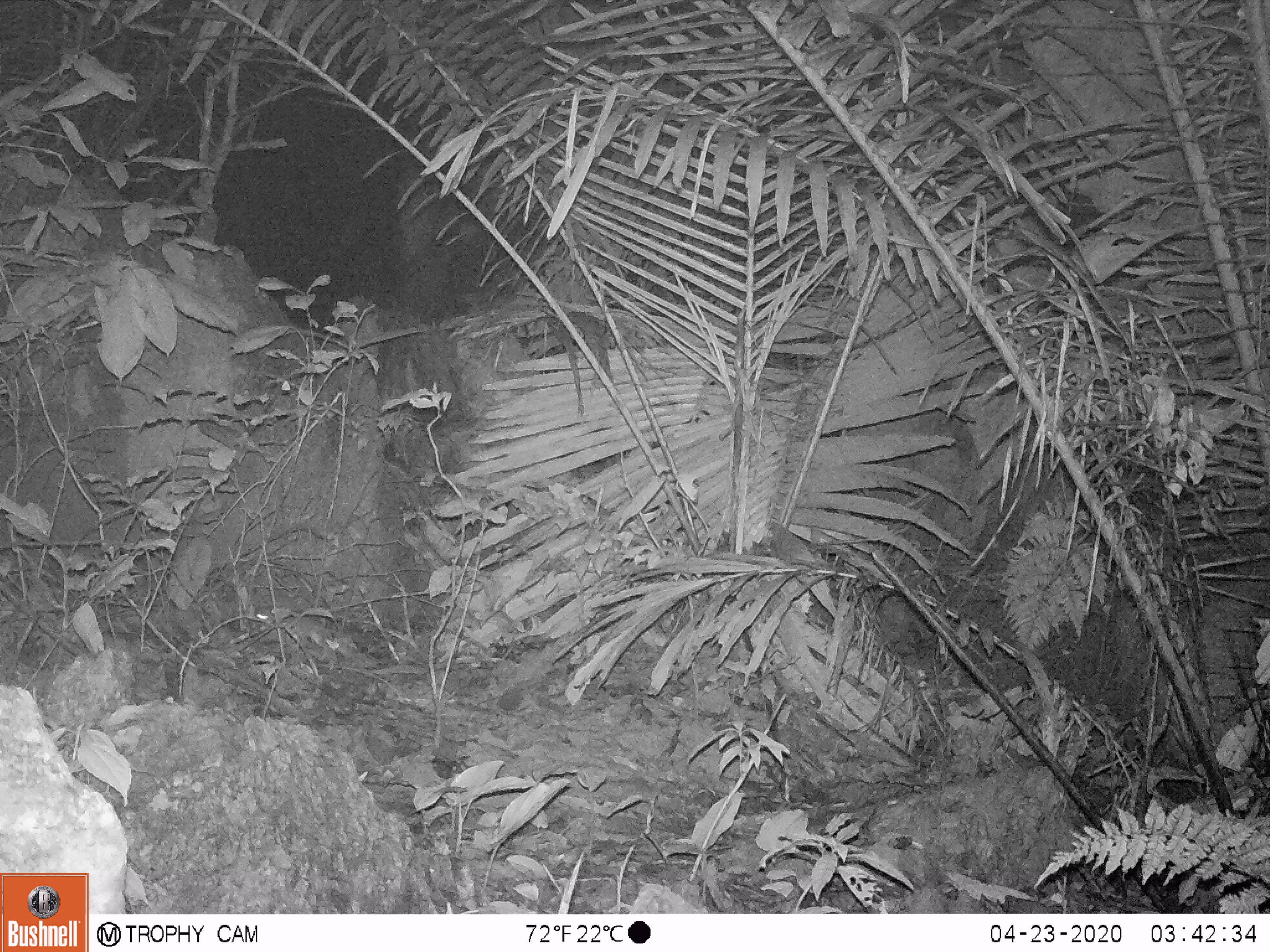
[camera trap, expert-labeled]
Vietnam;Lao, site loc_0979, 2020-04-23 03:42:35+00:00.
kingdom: Animalia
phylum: Chordata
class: Mammalia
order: Rodentia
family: Muridae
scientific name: Muridae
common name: old-world mice and rats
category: unidentified murid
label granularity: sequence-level